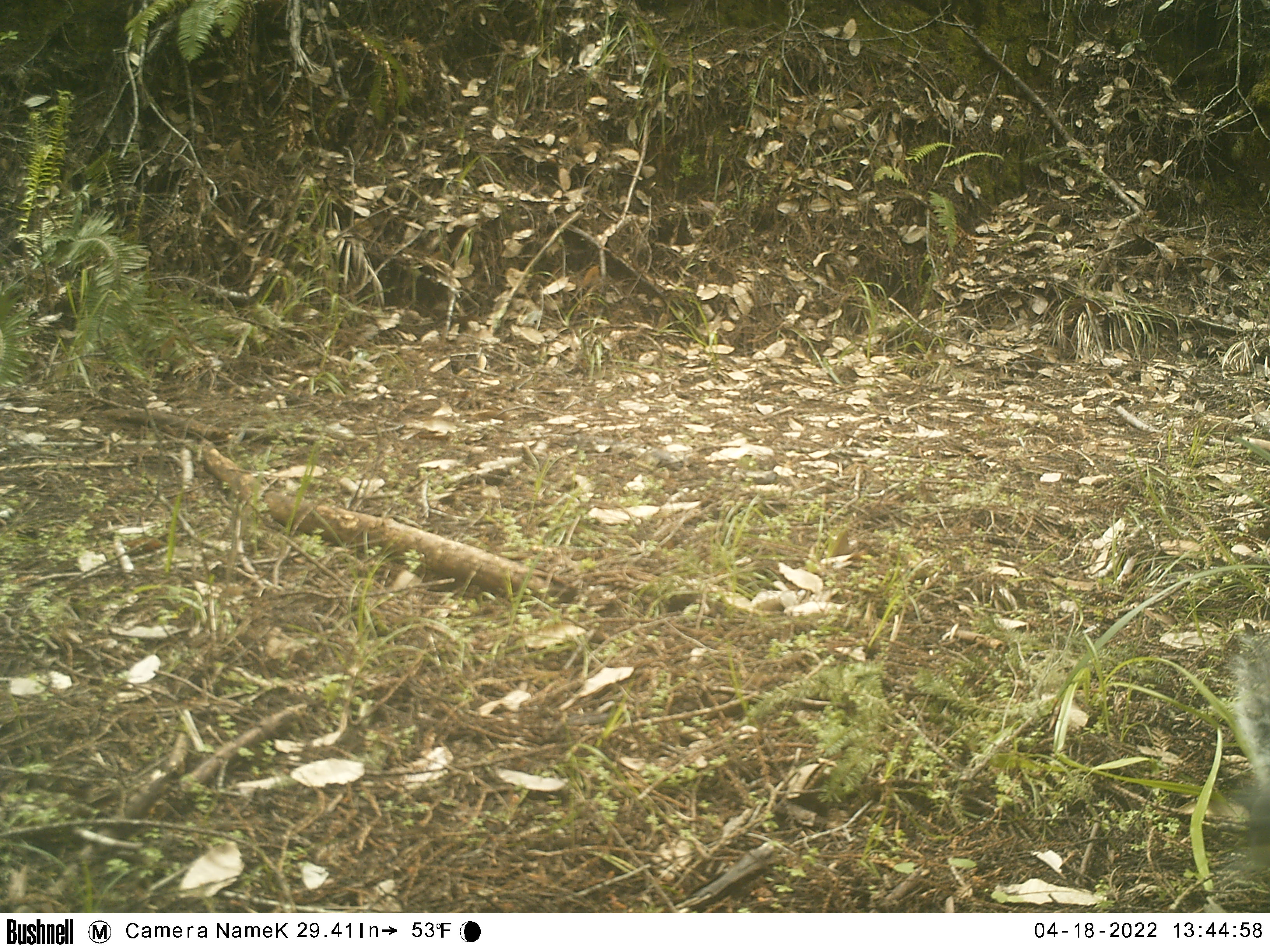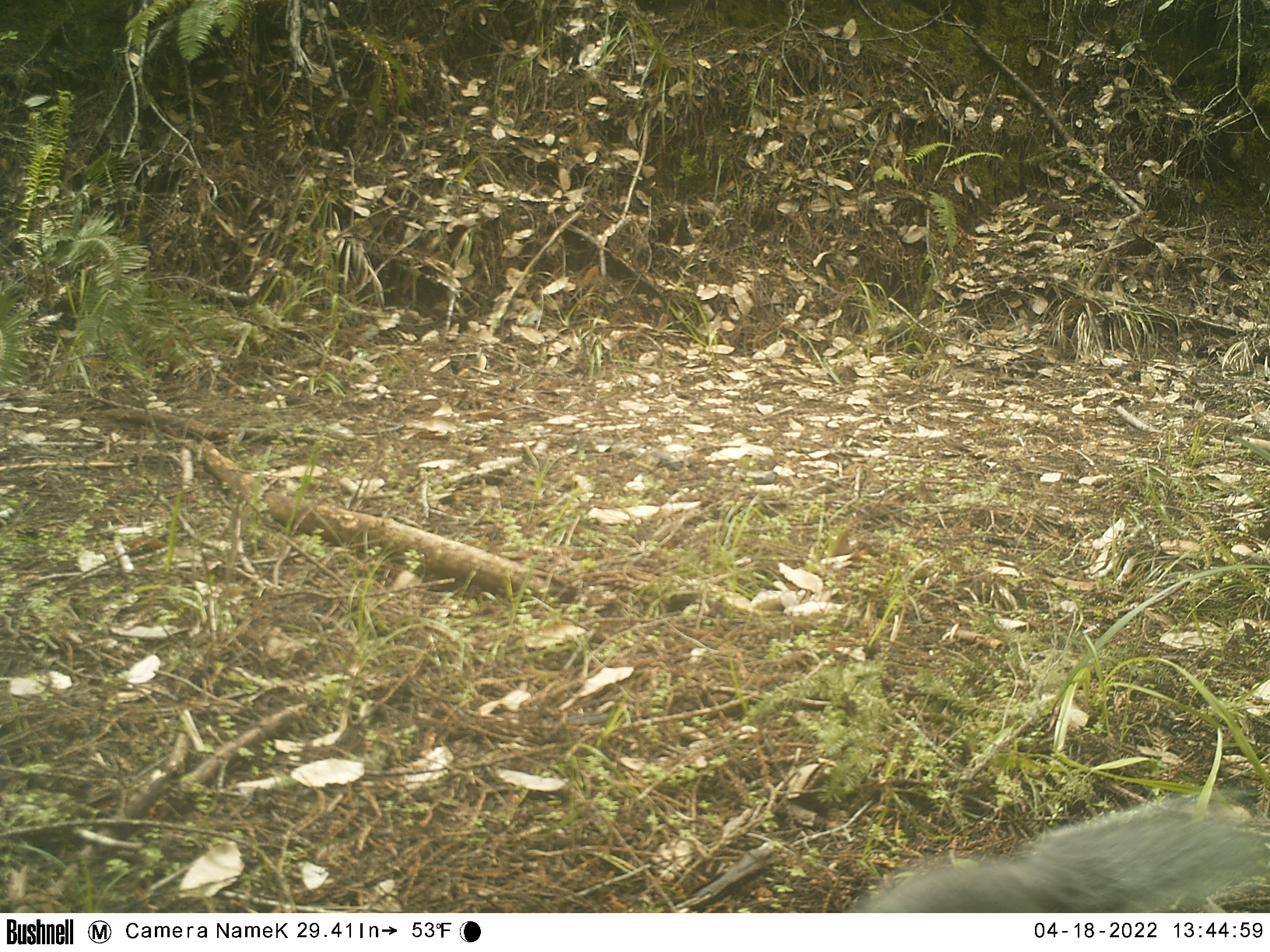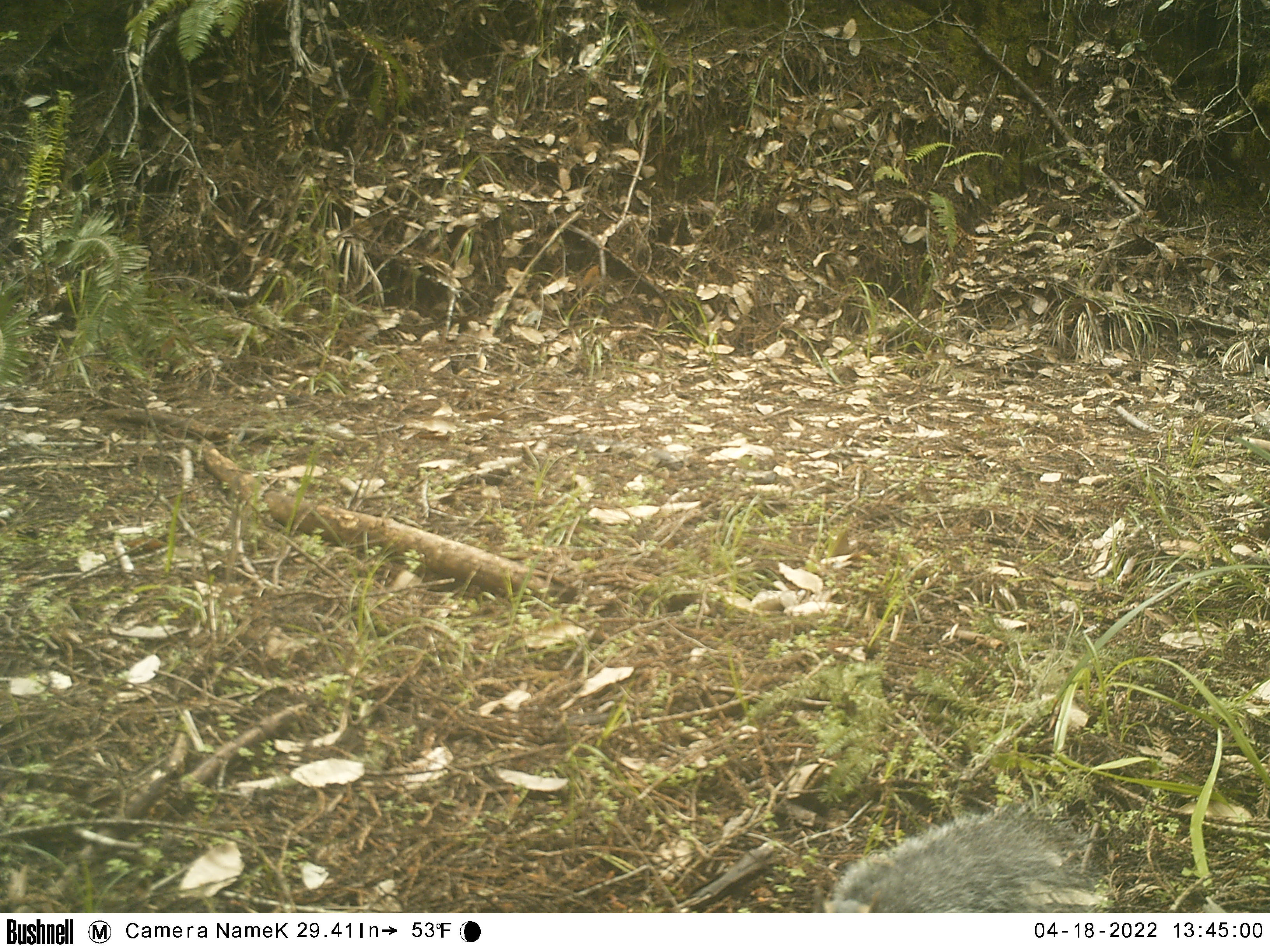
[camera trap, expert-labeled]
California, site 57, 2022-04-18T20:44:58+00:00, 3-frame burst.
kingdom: Animalia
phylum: Chordata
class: Mammalia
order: Rodentia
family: Sciuridae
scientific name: Sciuridae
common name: squirrel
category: unknown squirrel